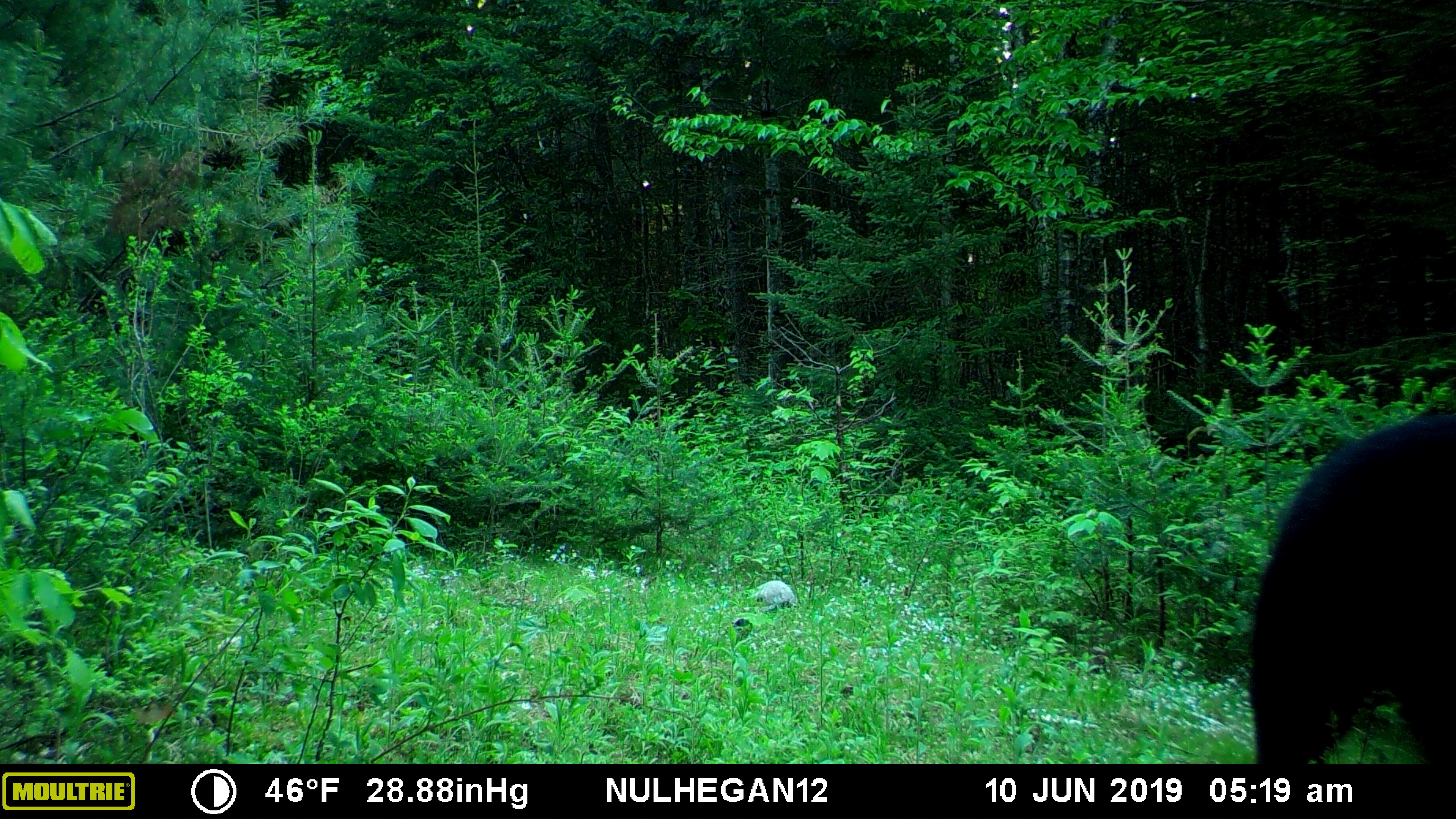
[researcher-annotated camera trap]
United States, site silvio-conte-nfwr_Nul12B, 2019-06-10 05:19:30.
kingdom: Animalia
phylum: Chordata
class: Mammalia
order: Carnivora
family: Ursidae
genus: Ursus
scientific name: Ursus americanus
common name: black bear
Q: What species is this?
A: Black bear (Ursus americanus).